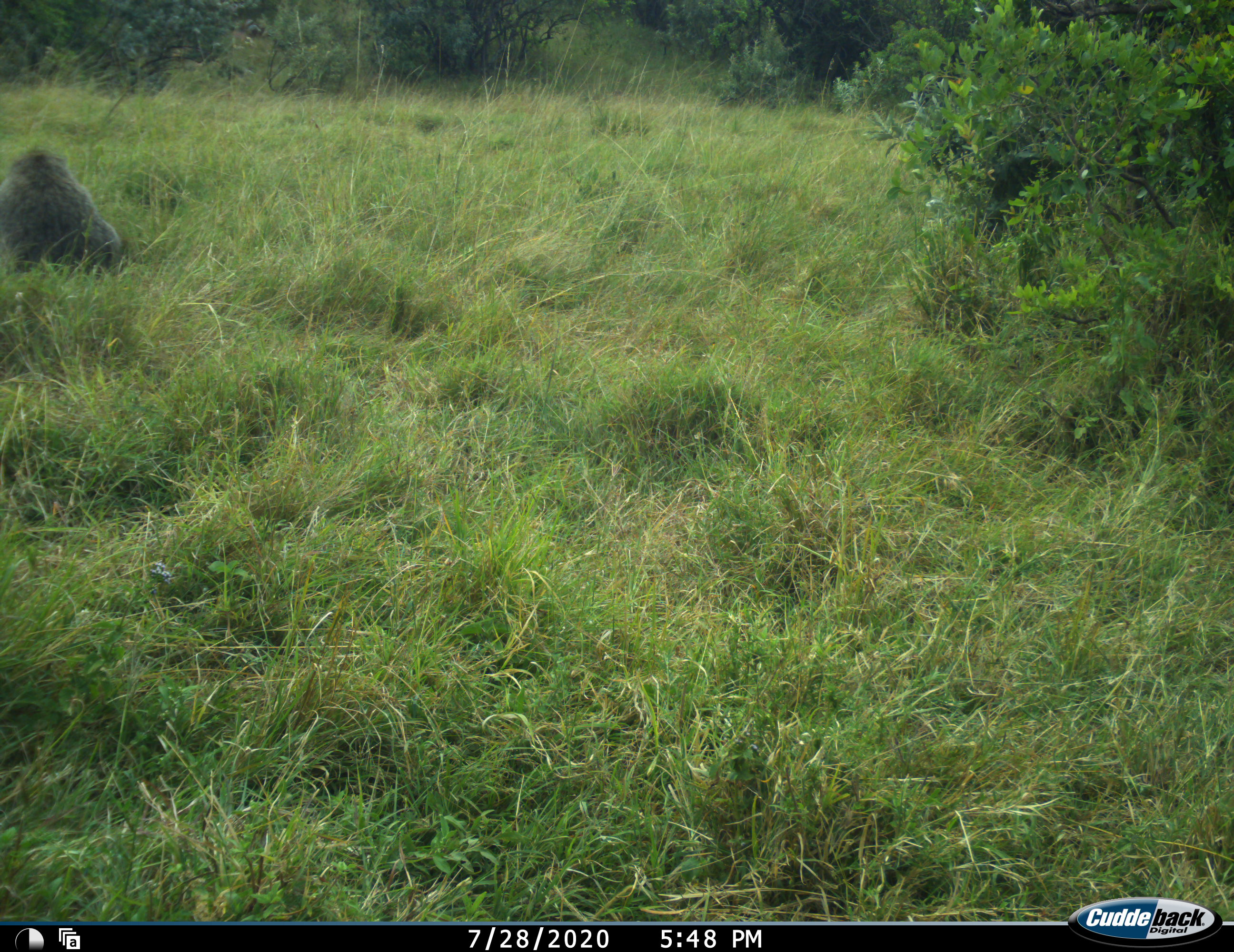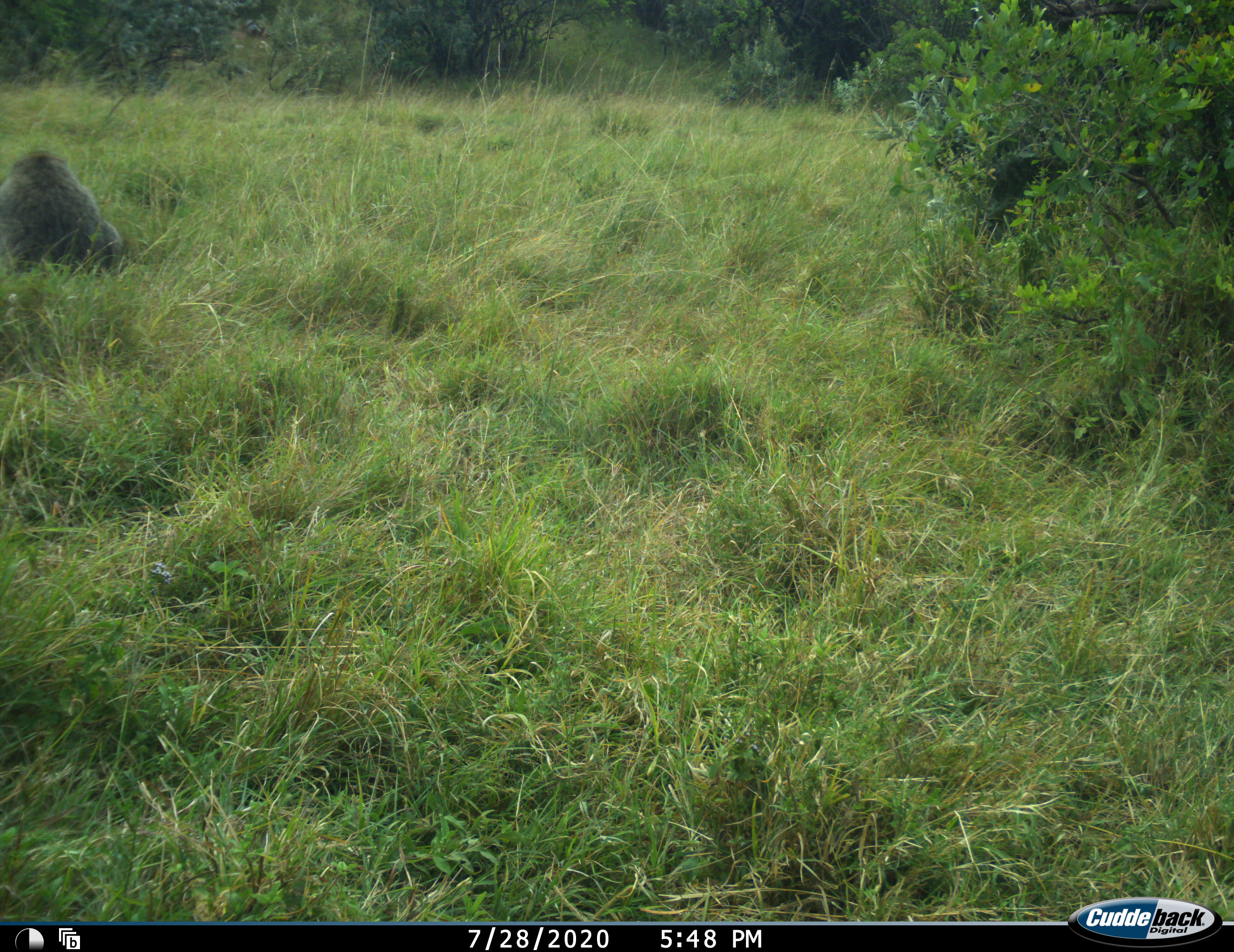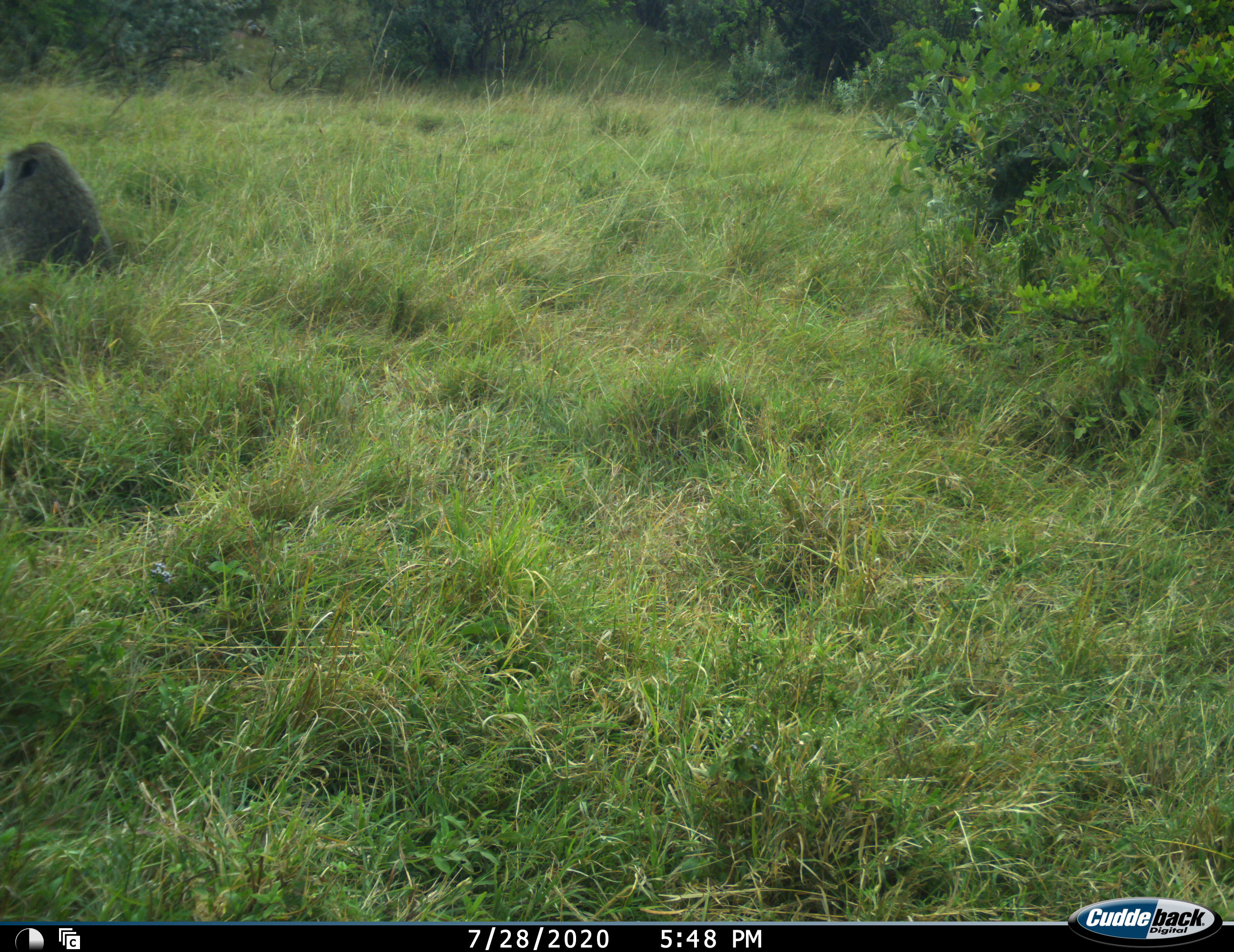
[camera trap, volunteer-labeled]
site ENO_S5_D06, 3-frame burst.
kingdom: Animalia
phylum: Chordata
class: Mammalia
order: Primates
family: Cercopithecidae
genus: Papio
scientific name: Papio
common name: baboon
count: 1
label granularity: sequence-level